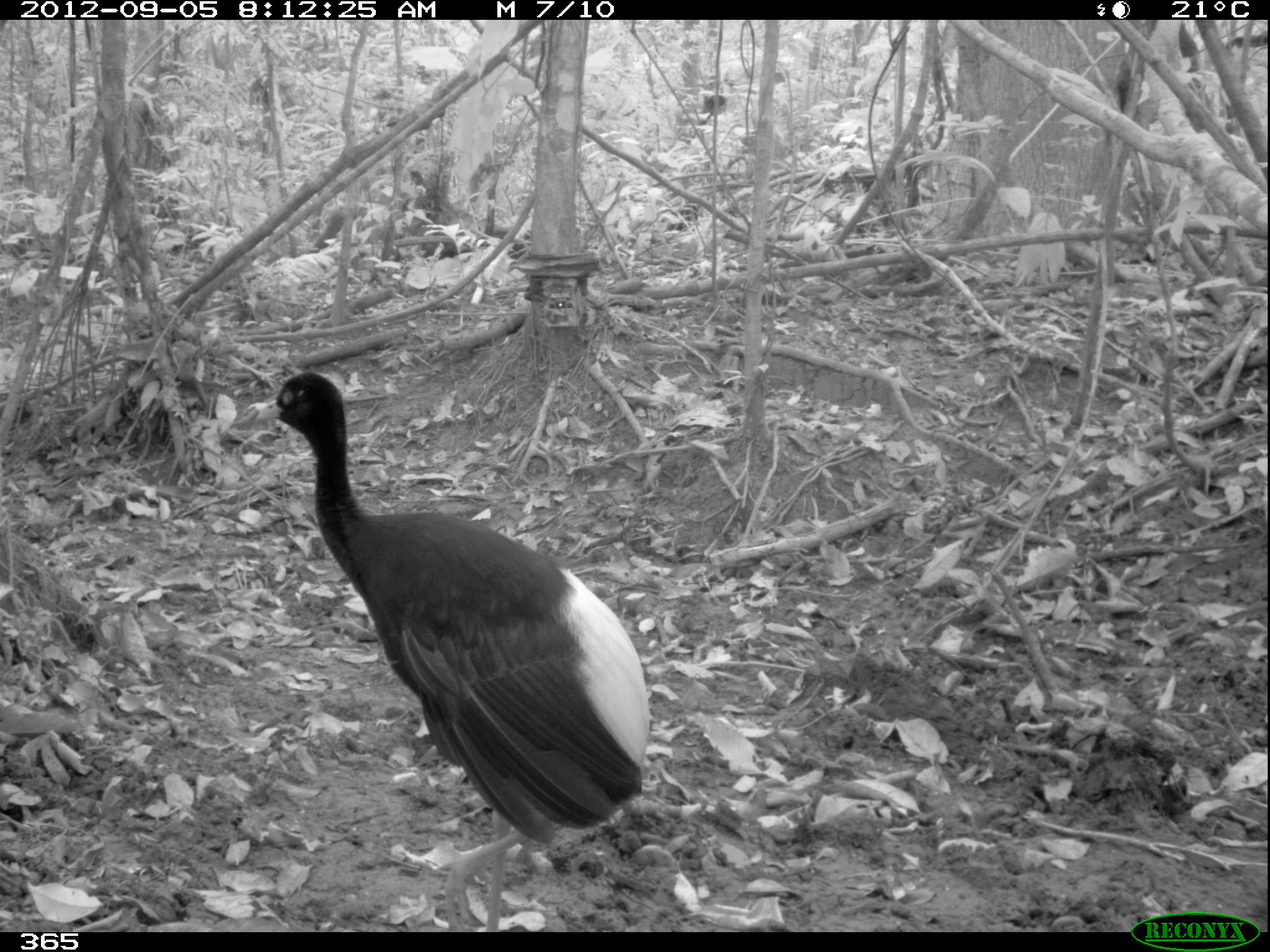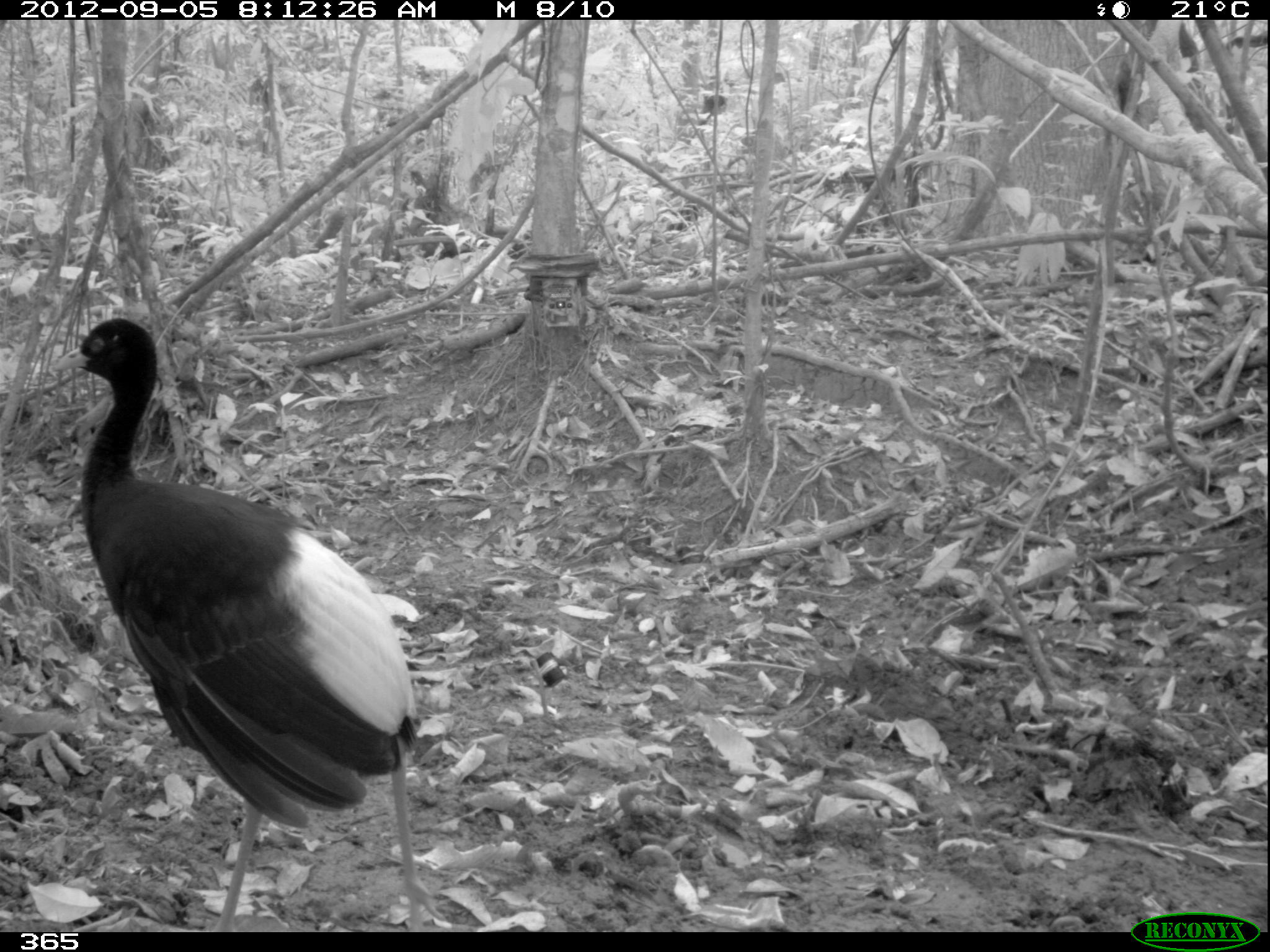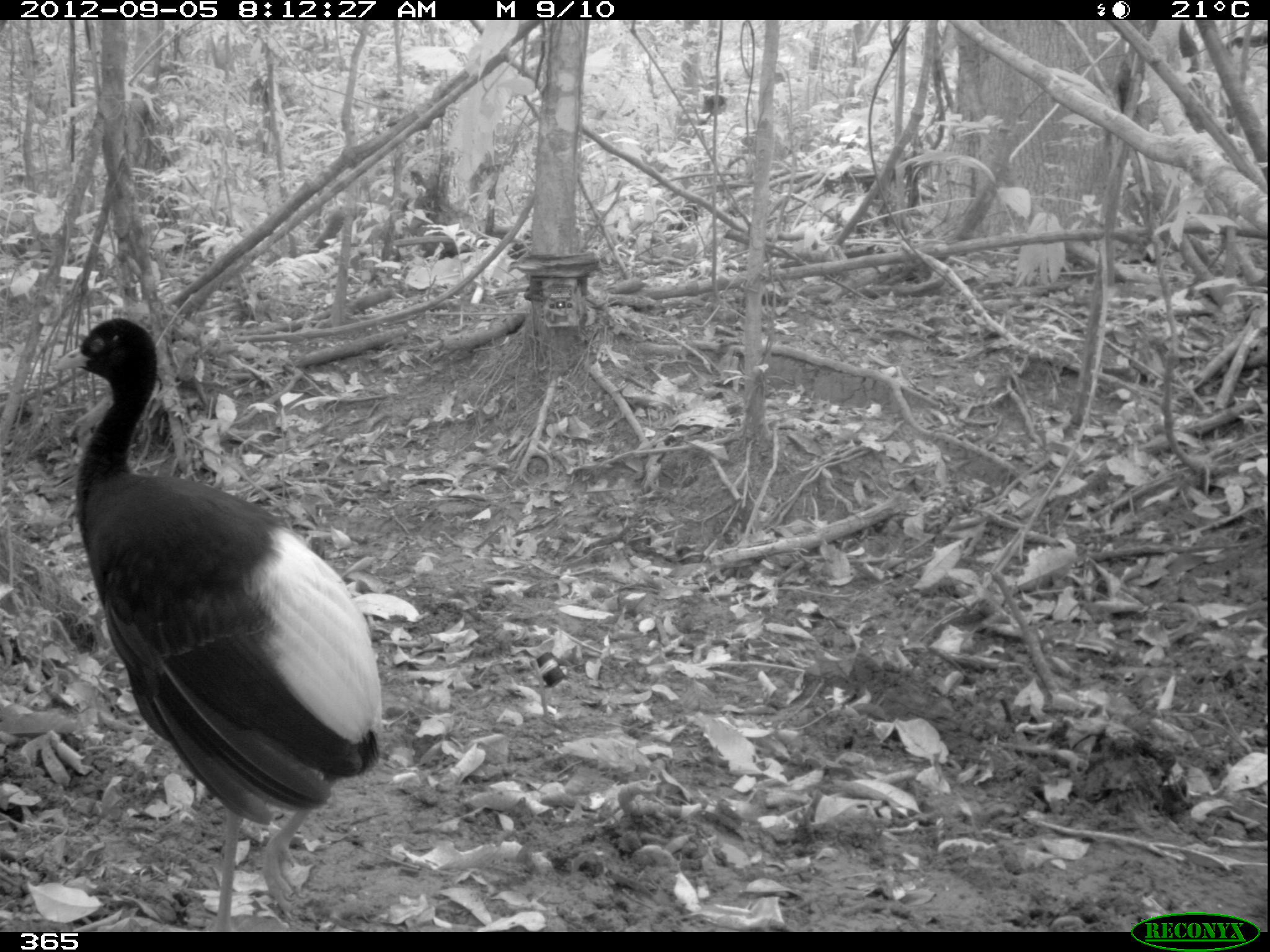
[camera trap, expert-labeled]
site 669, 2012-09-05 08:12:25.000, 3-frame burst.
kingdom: Animalia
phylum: Chordata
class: Aves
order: Gruiformes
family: Psophiidae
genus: Psophia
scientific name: Psophia leucoptera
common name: pale-winged trumpeter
Psophia leucoptera (pale-winged trumpeter).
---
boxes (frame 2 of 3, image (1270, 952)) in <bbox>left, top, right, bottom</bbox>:
psophia leucoptera: <bbox>50, 316, 445, 932</bbox>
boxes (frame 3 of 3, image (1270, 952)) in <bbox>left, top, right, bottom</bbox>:
psophia leucoptera: <bbox>50, 316, 382, 932</bbox>